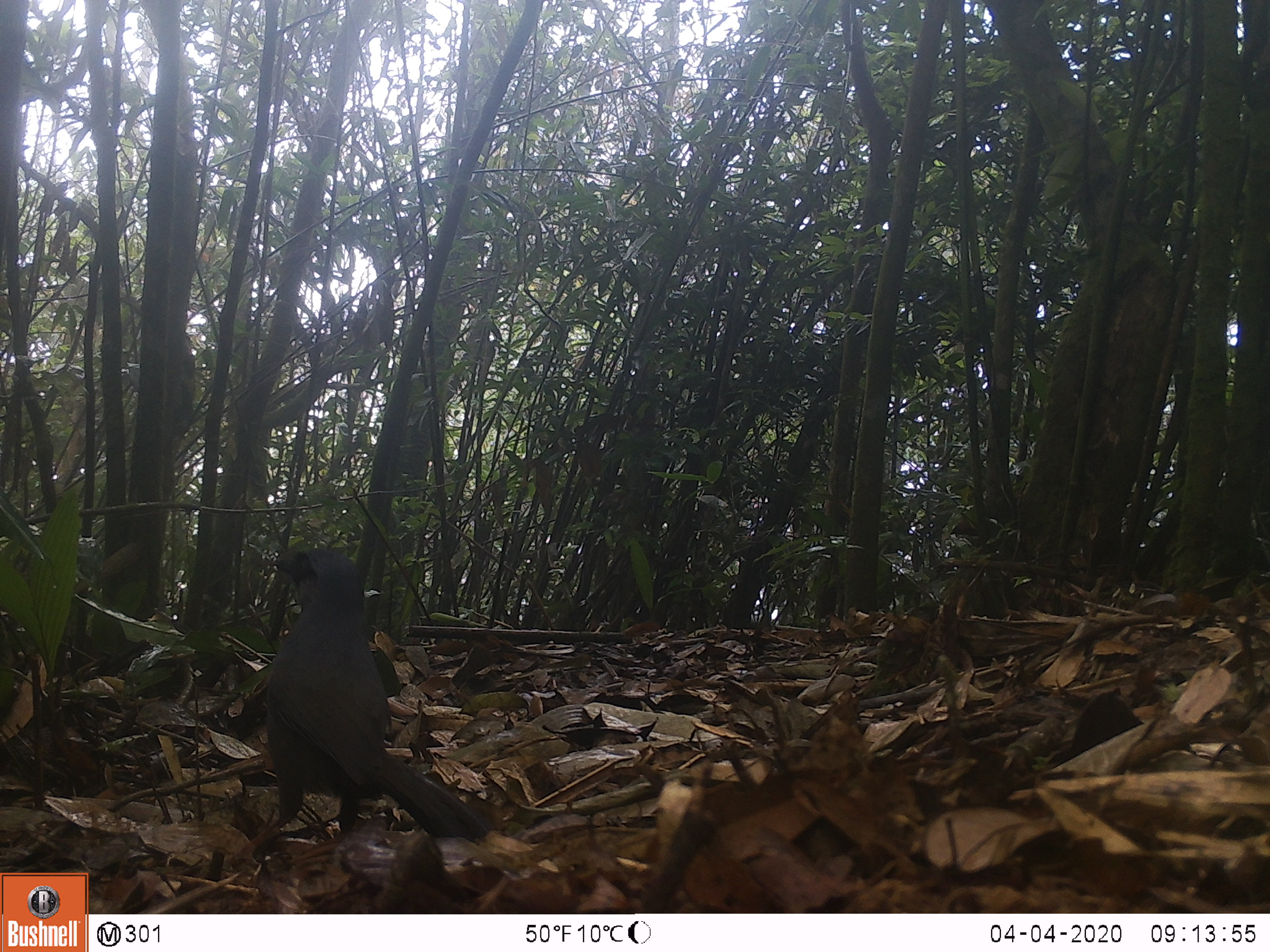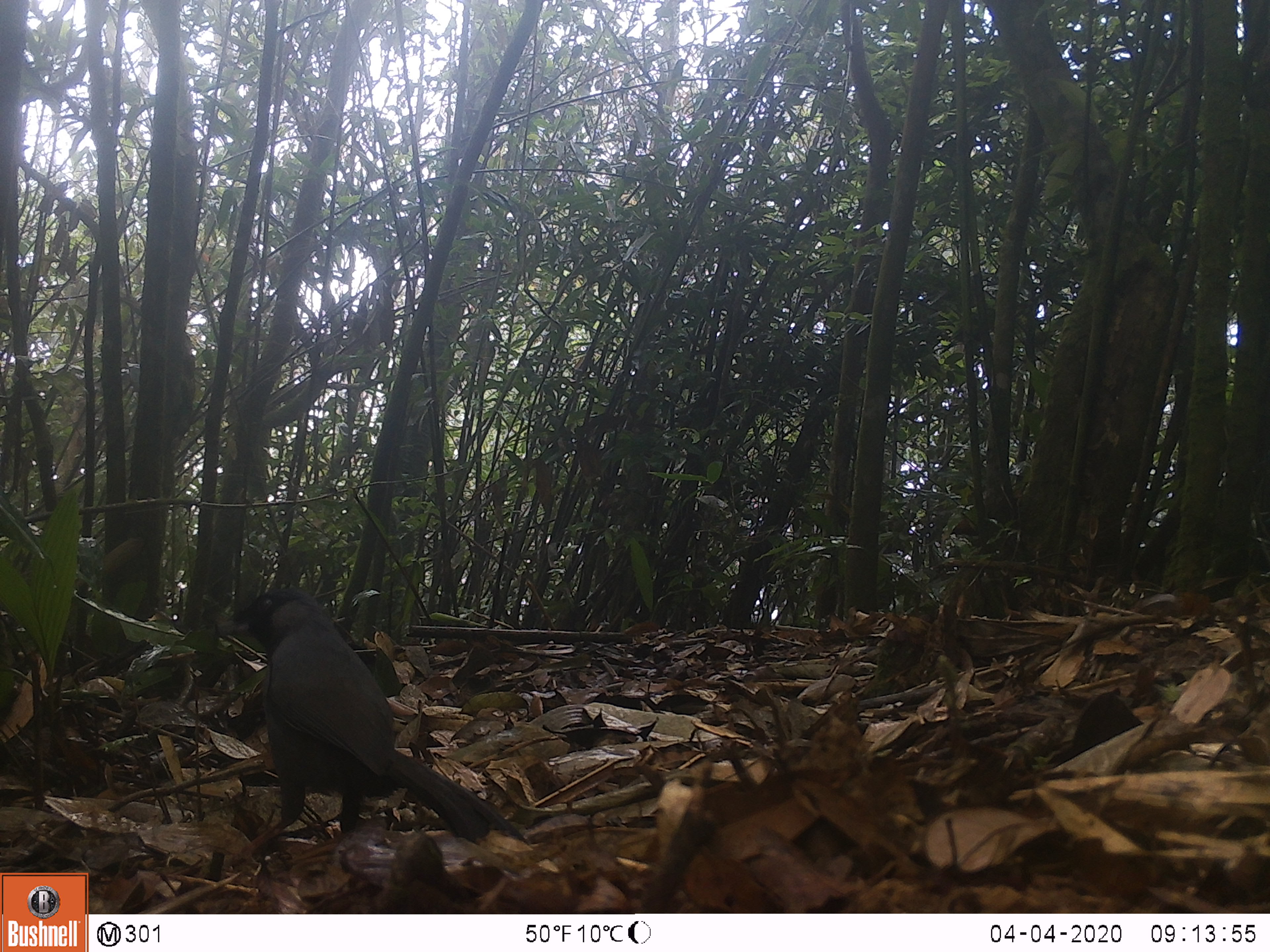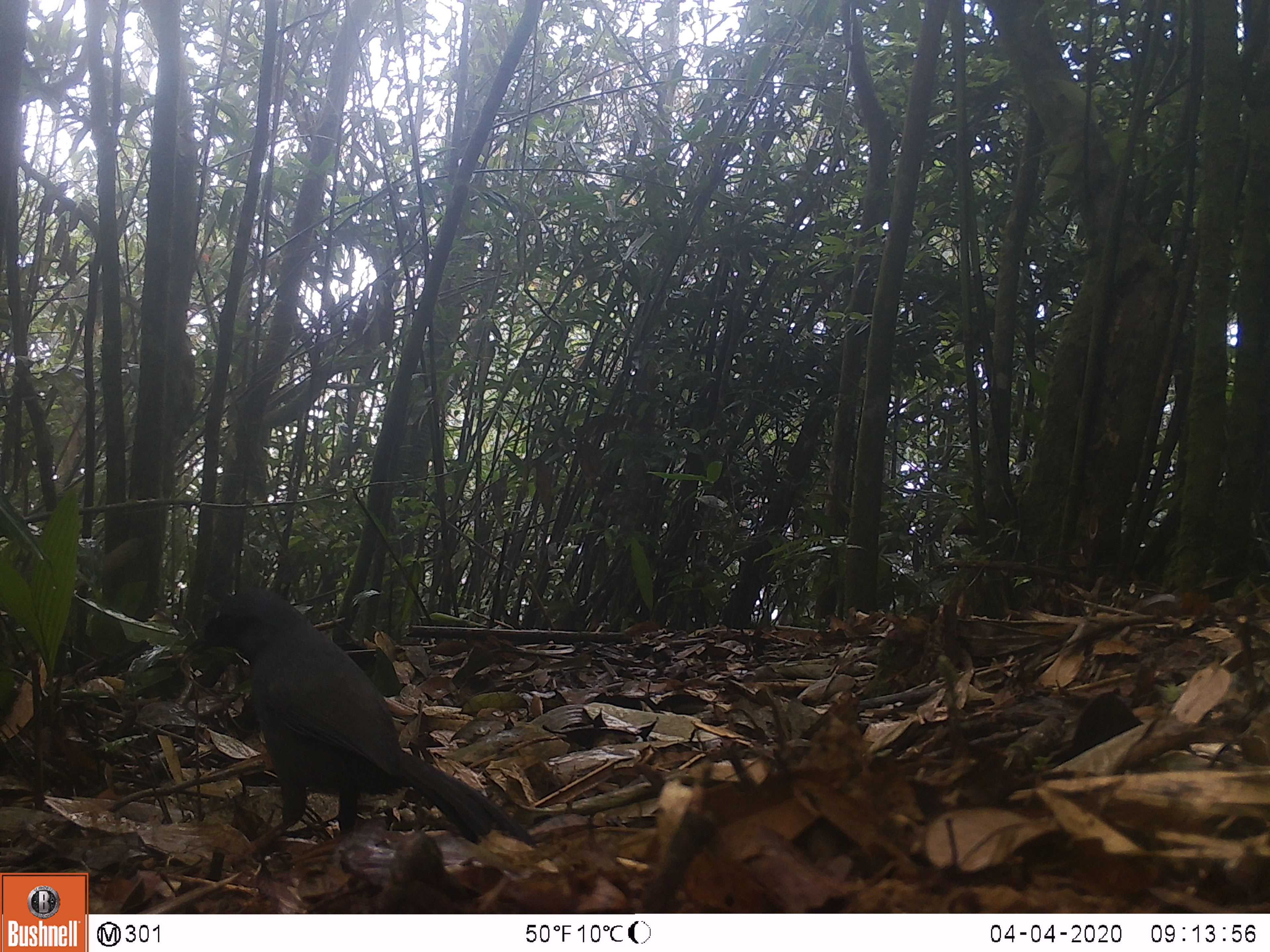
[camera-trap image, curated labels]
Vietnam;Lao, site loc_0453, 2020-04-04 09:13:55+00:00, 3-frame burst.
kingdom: Animalia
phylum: Chordata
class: Aves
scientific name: Aves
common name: bird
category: unidentified bird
Unidentified bird (bird) (Aves). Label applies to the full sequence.